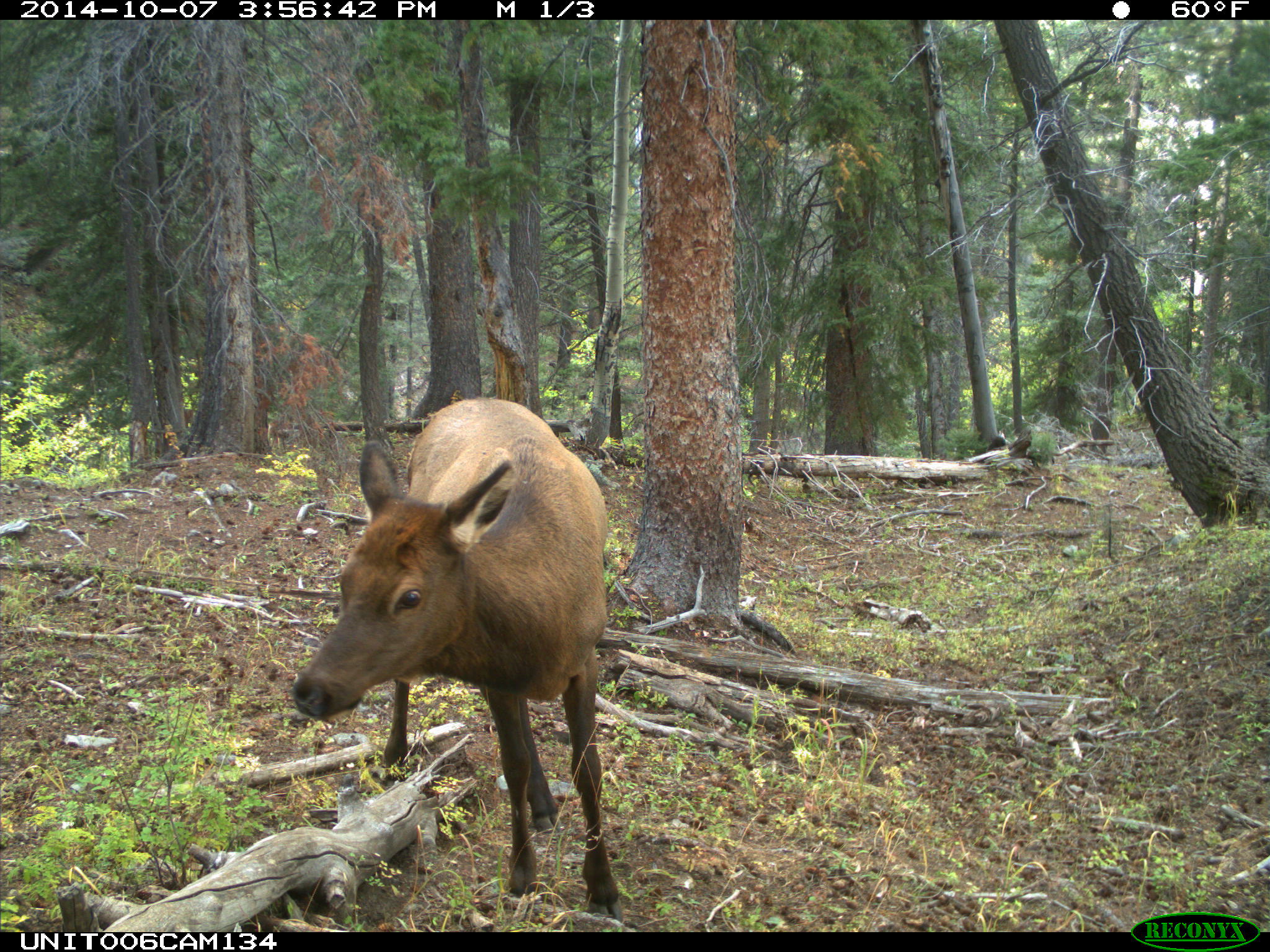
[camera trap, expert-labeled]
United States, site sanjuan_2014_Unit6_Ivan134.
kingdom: Animalia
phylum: Chordata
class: Mammalia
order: Artiodactyla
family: Cervidae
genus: Cervus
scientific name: Cervus elaphus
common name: red deer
Cervus elaphus (red deer).